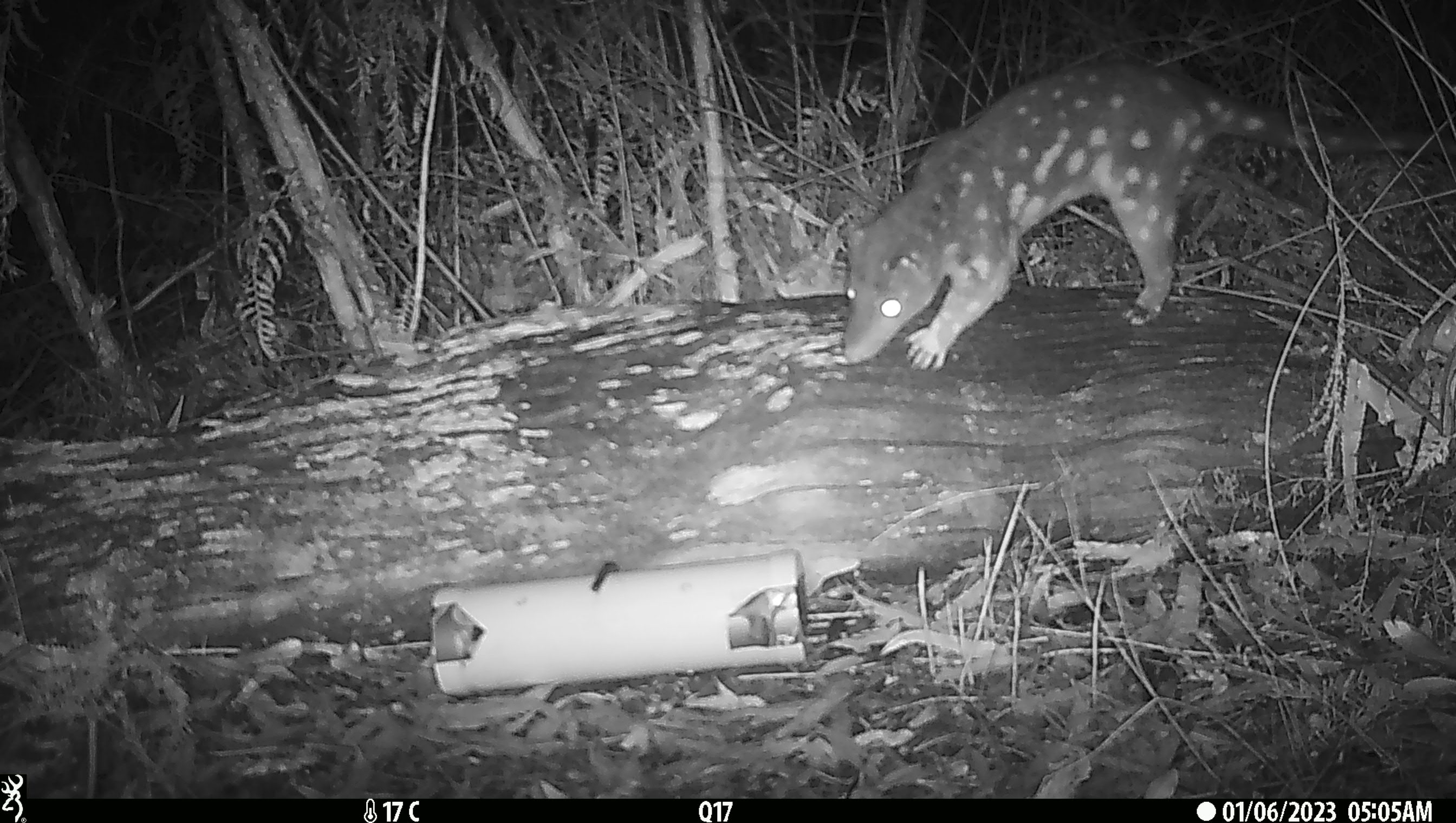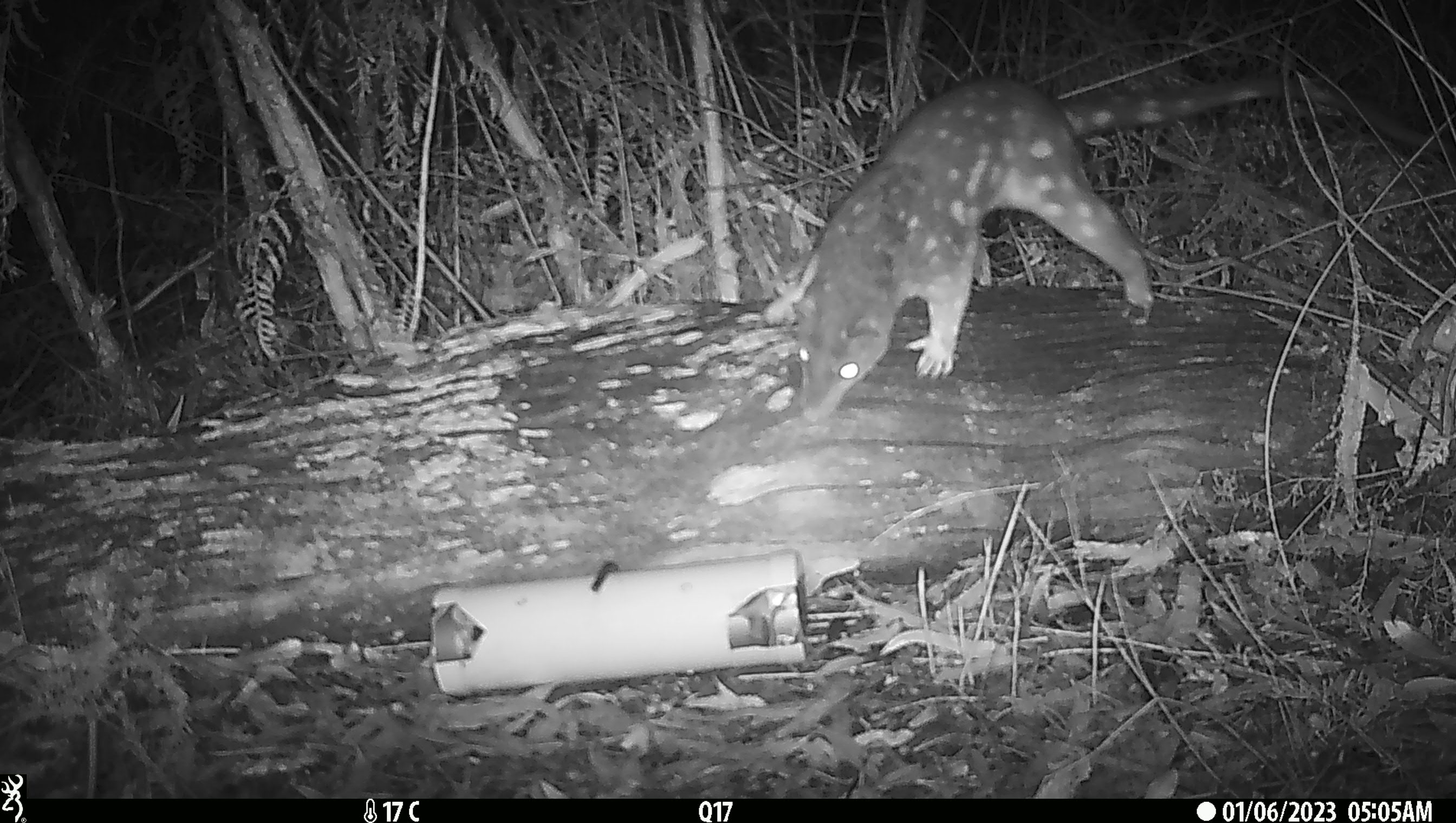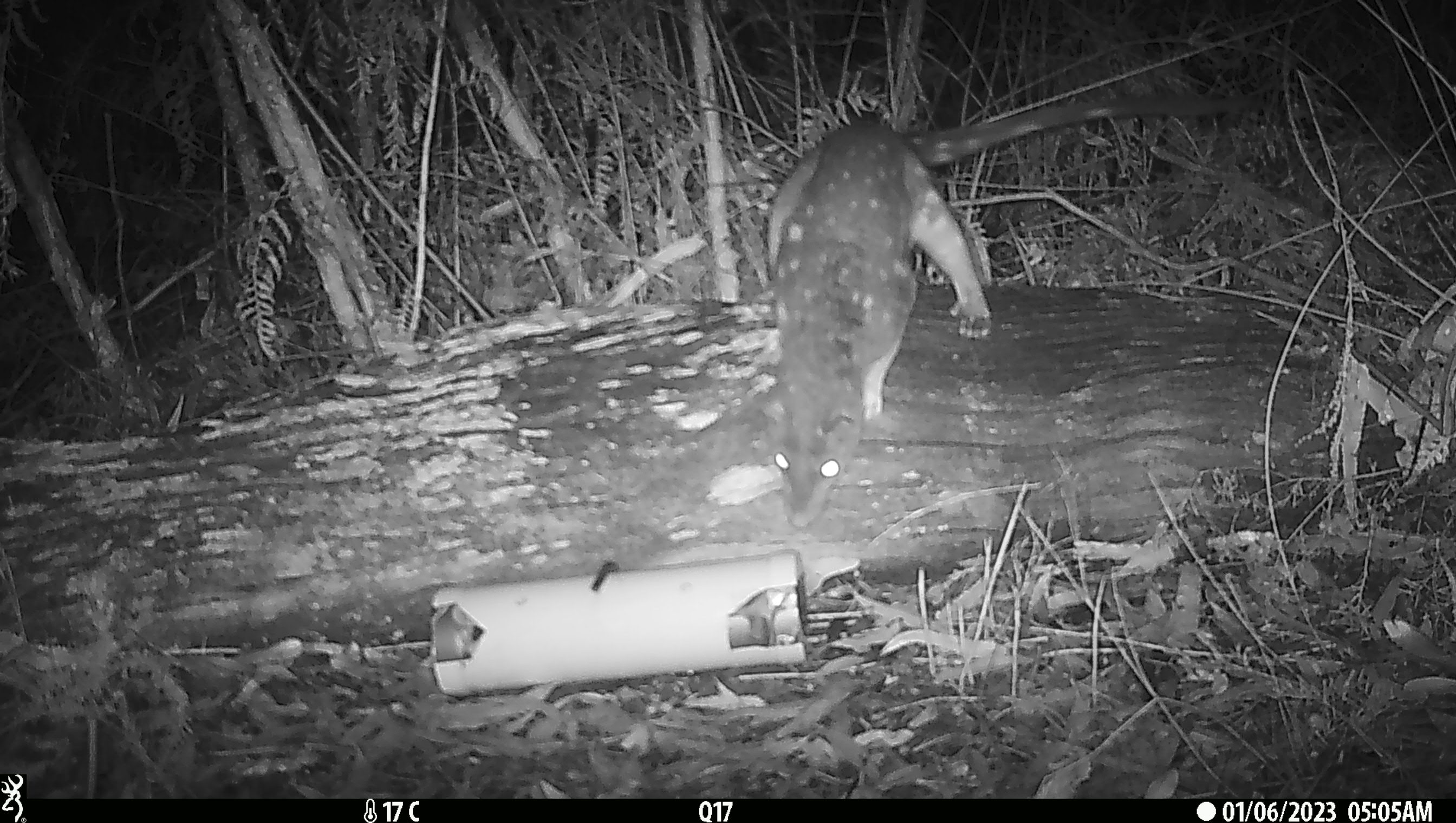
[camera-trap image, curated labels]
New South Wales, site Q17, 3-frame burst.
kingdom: Animalia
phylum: Chordata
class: Mammalia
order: Dasyuromorphia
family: Dasyuridae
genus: Dasyurus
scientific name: Dasyurus maculatus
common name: spotted-tailed quoll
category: quoll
Quoll (spotted-tailed quoll) (Dasyurus maculatus).